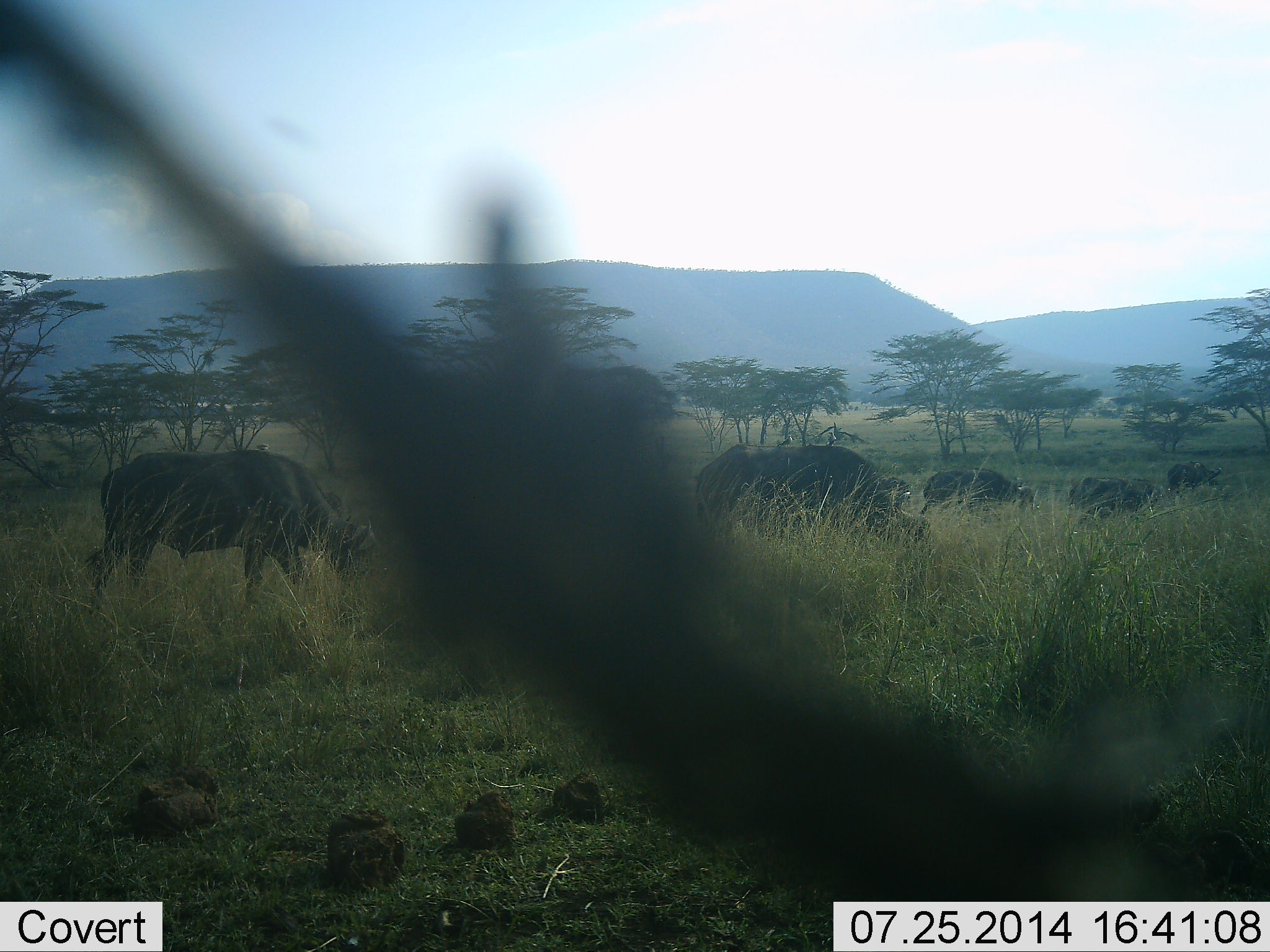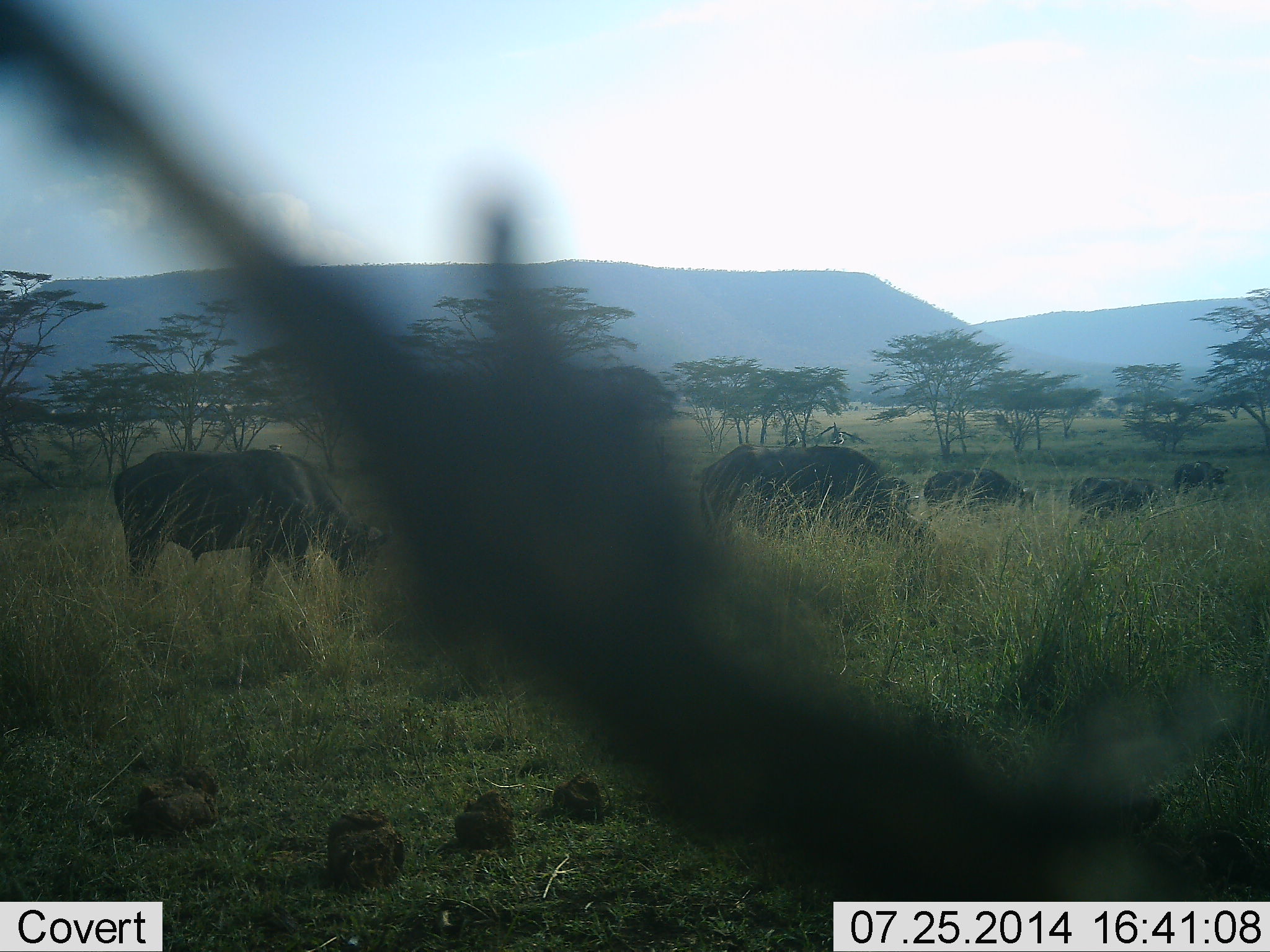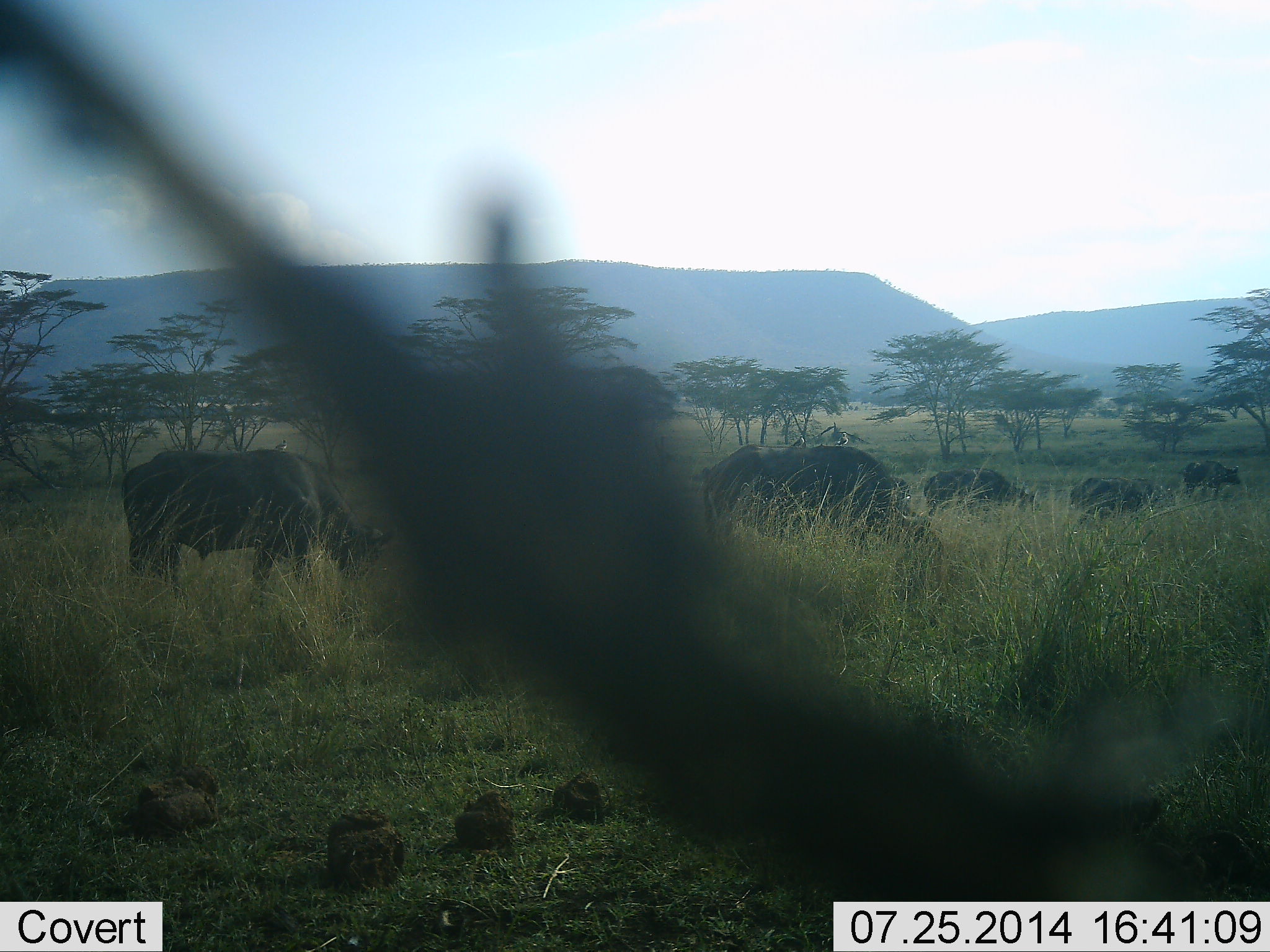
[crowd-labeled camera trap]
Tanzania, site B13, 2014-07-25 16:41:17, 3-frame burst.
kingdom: Animalia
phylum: Chordata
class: Mammalia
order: Artiodactyla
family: Bovidae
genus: Syncerus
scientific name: Syncerus caffer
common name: cape buffalo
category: buffalo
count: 5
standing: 9%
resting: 0%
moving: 55%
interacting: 0%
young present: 0%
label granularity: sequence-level